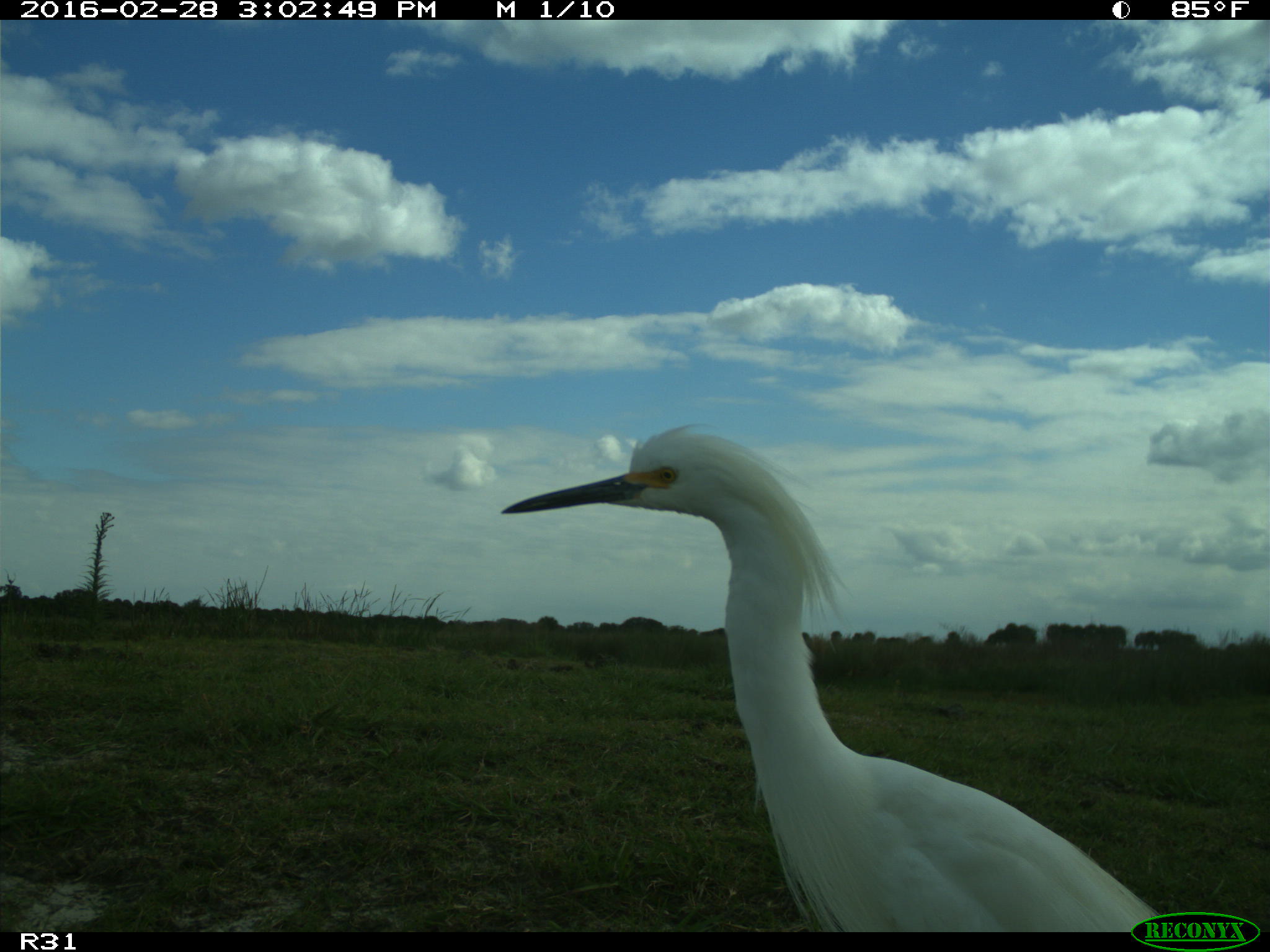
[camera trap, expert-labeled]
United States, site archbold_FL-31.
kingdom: Animalia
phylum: Chordata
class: Aves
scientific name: Aves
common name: birds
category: unidentified bird